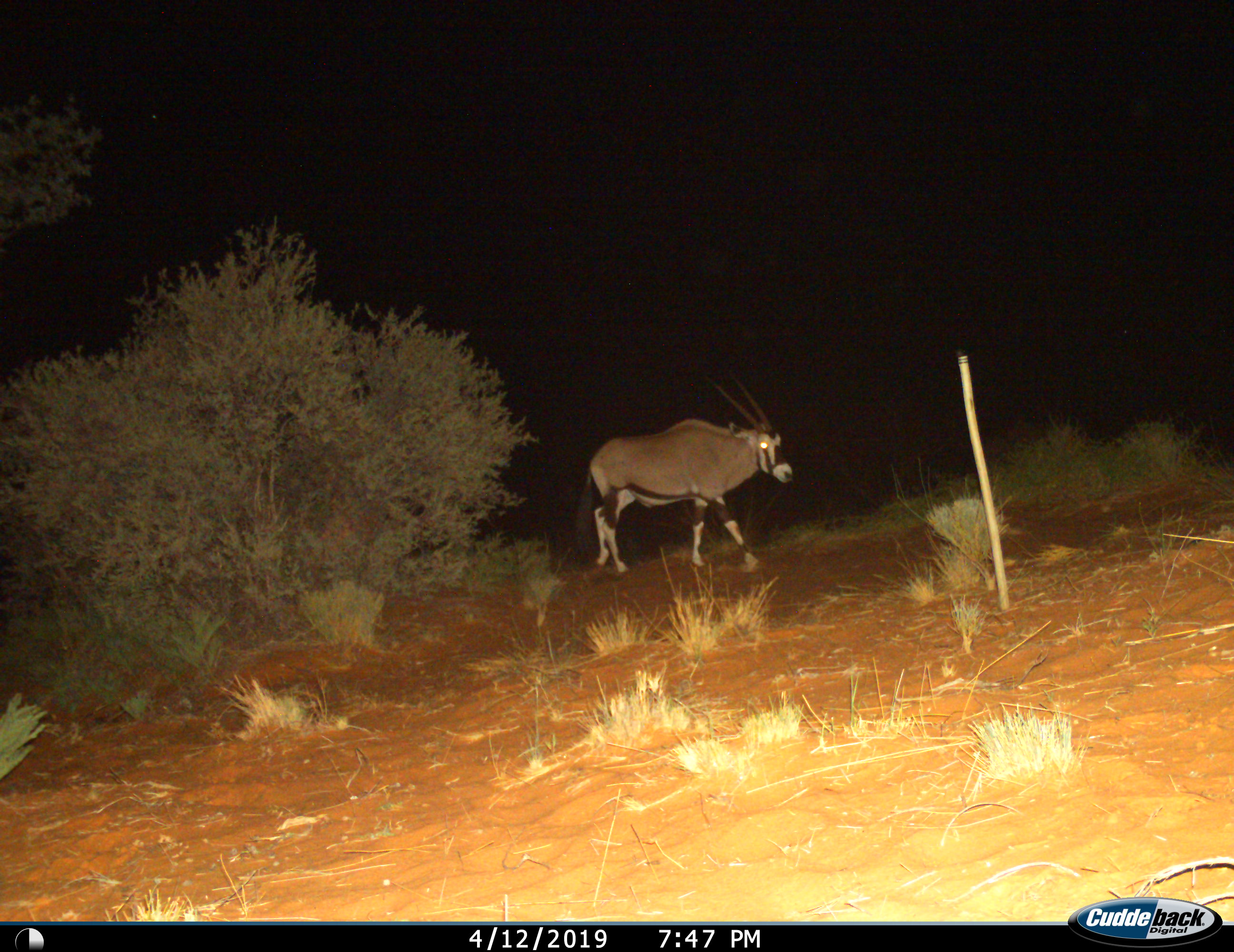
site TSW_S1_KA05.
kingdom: Animalia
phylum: Chordata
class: Mammalia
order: Artiodactyla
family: Bovidae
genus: Oryx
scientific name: Oryx gazella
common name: gemsbok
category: oryx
Oryx (gemsbok) (Oryx gazella), count 1. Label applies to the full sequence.